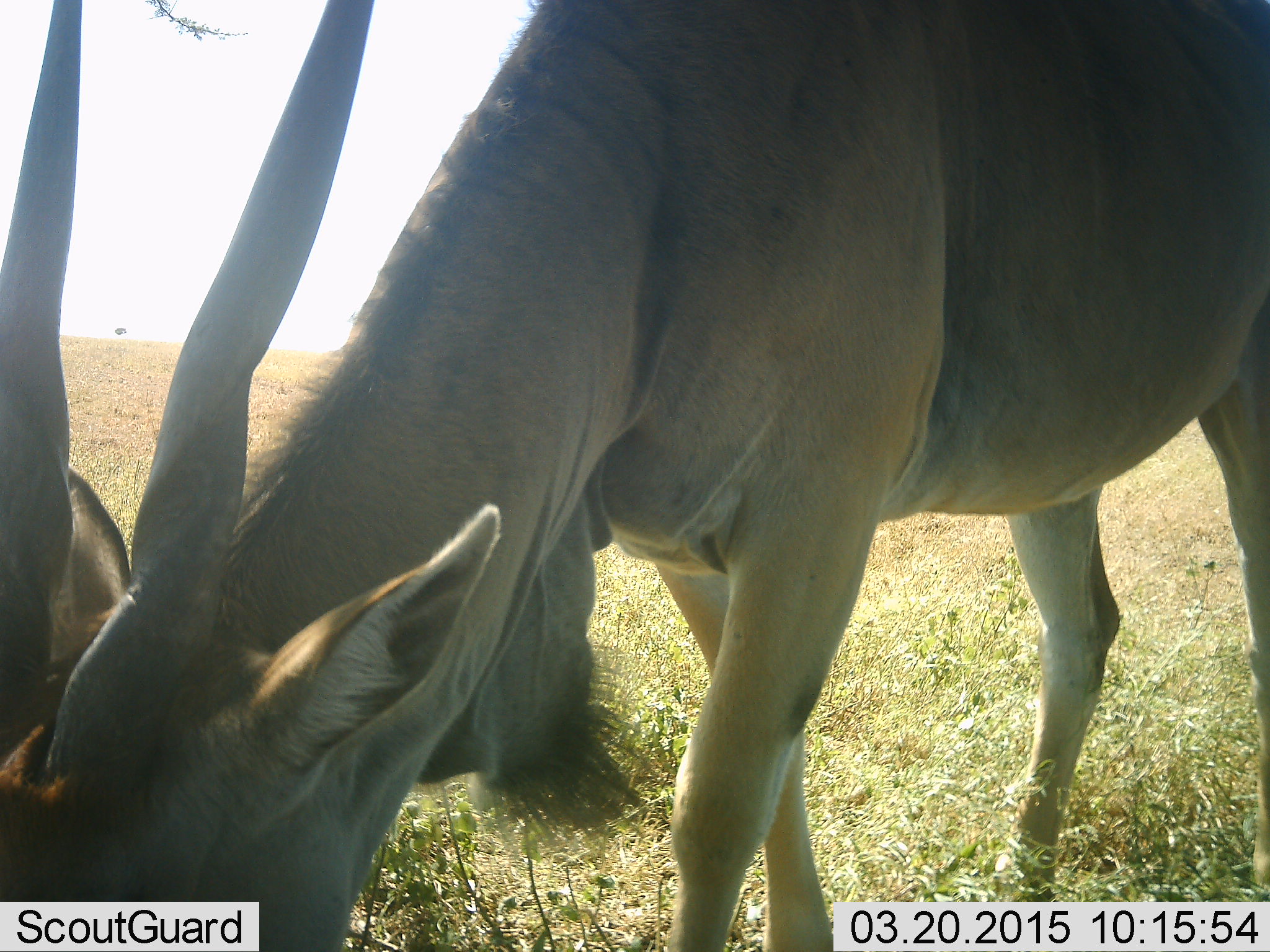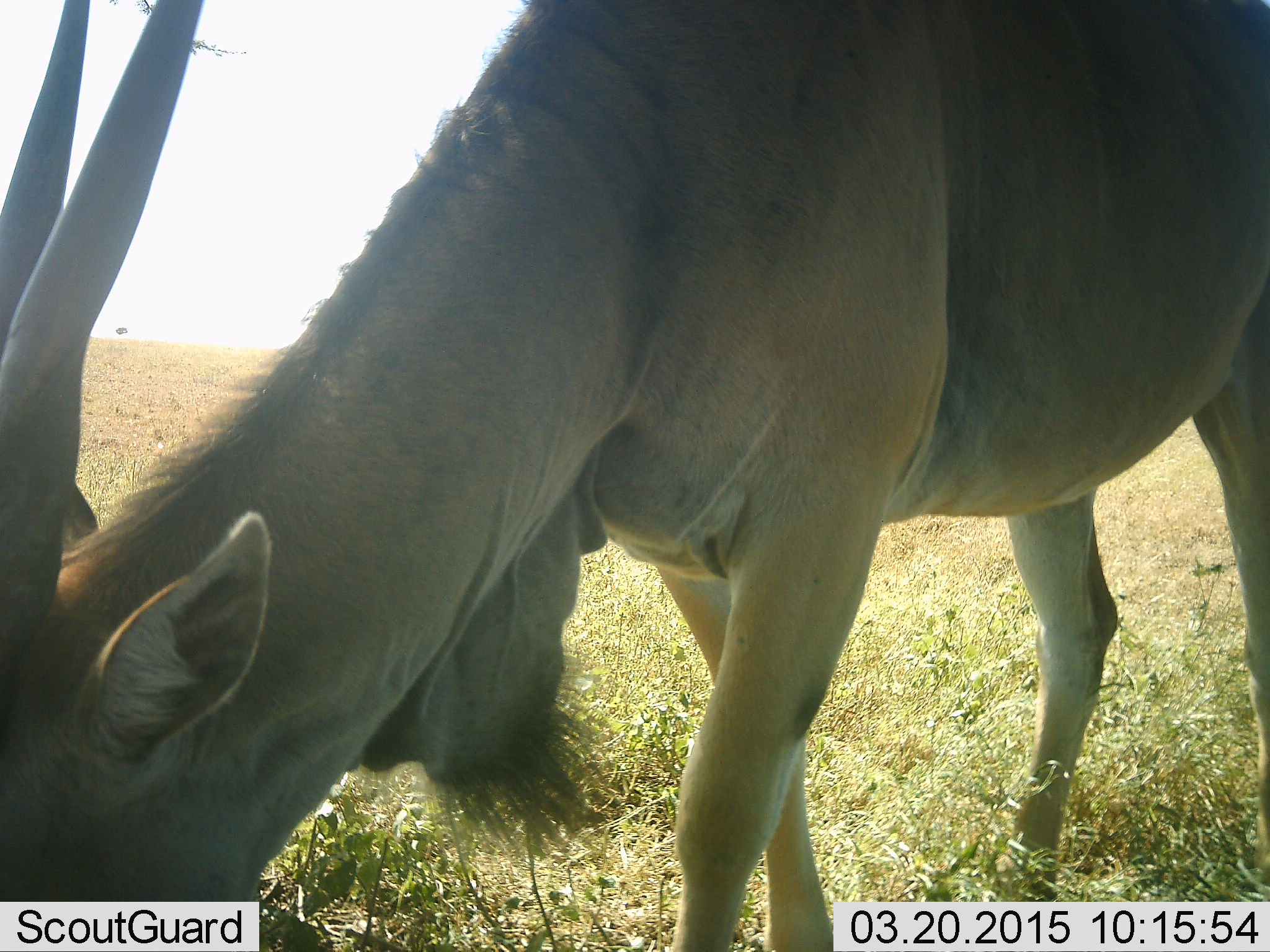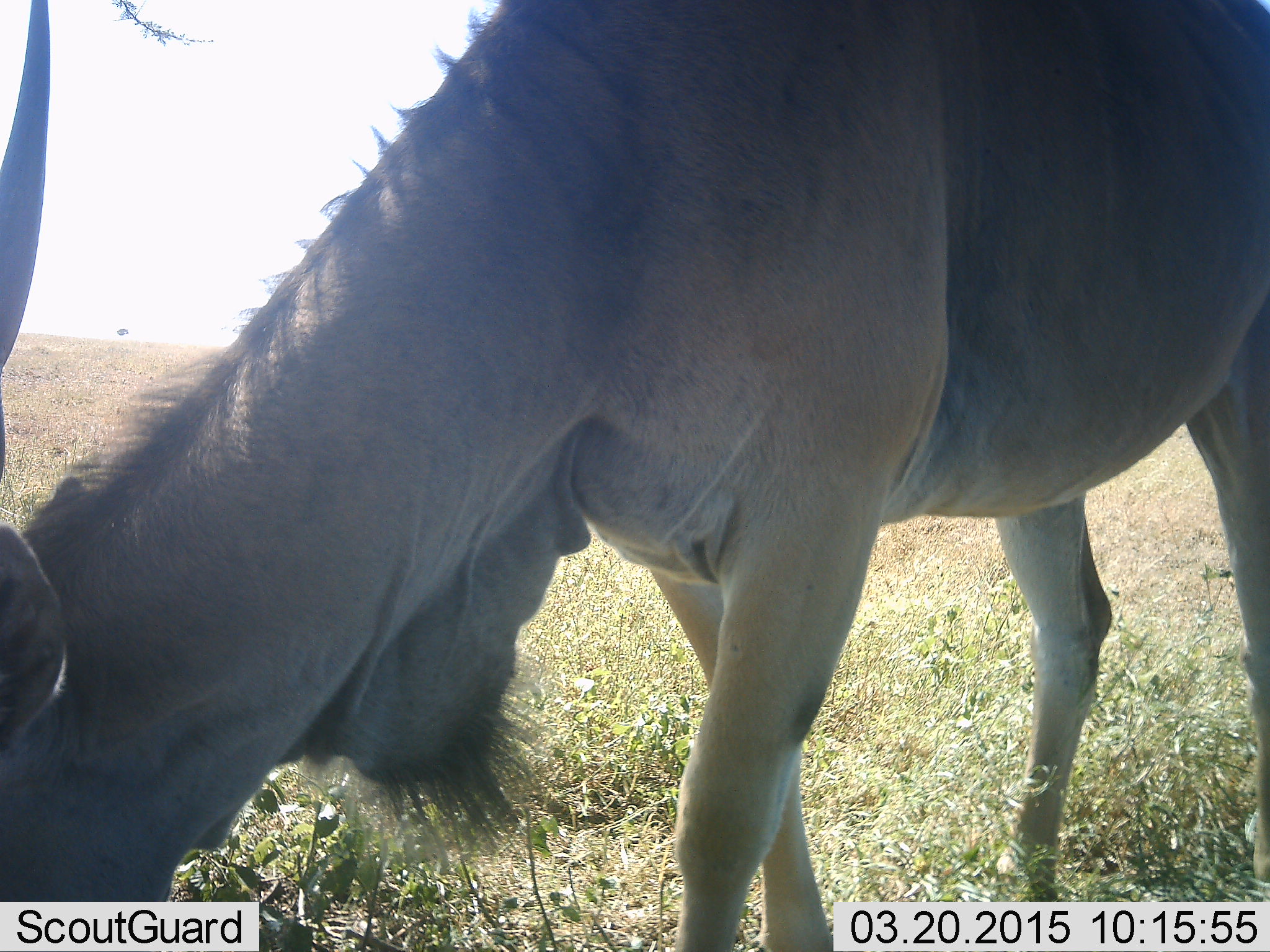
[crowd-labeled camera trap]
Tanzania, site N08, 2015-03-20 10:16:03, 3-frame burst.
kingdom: Animalia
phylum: Chordata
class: Mammalia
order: Artiodactyla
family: Bovidae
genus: Tragelaphus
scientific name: Tragelaphus oryx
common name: eland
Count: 1.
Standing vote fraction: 30%.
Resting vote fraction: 0%.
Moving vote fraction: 0%.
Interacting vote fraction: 0%.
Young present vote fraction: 0%.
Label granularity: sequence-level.